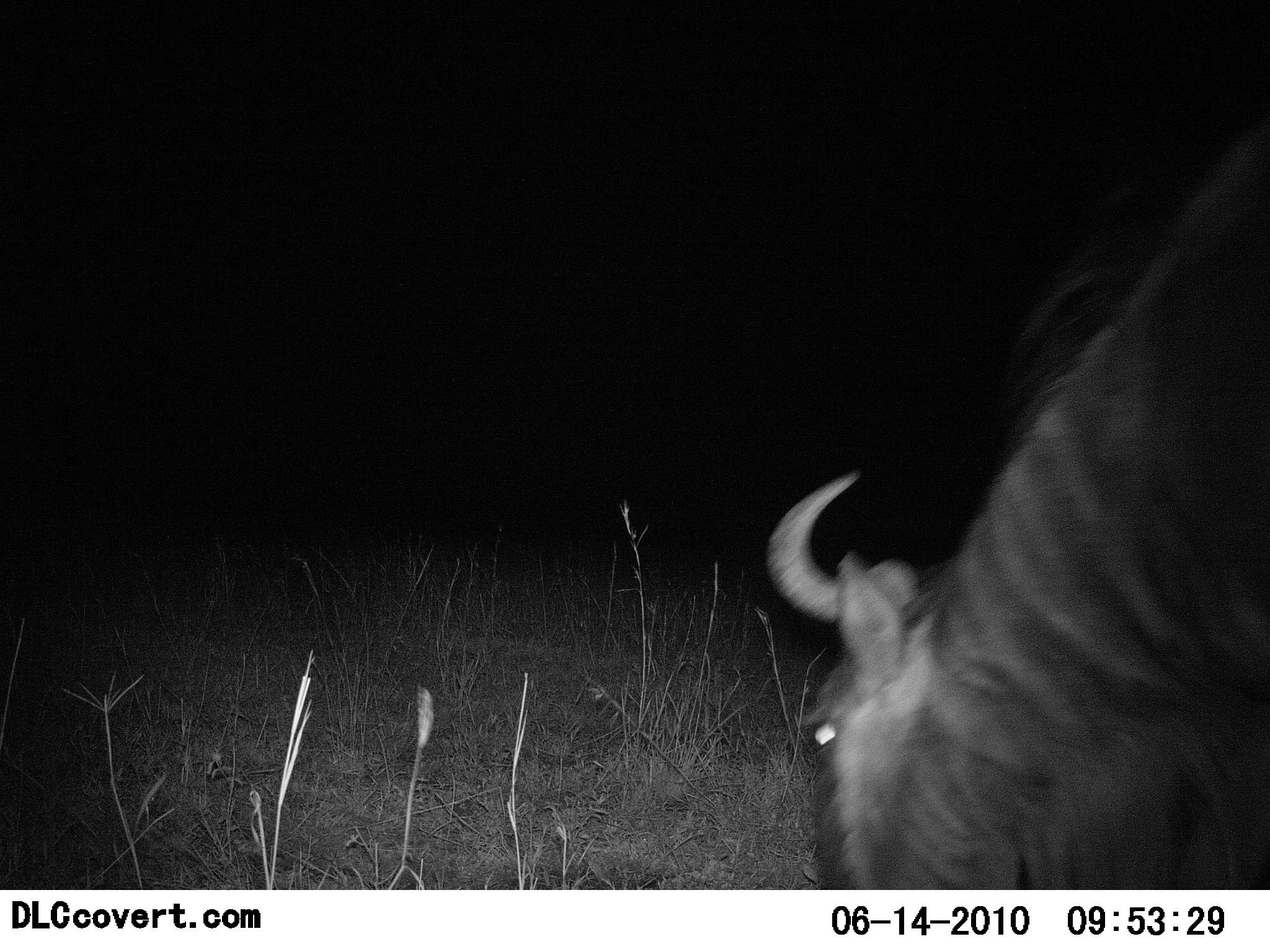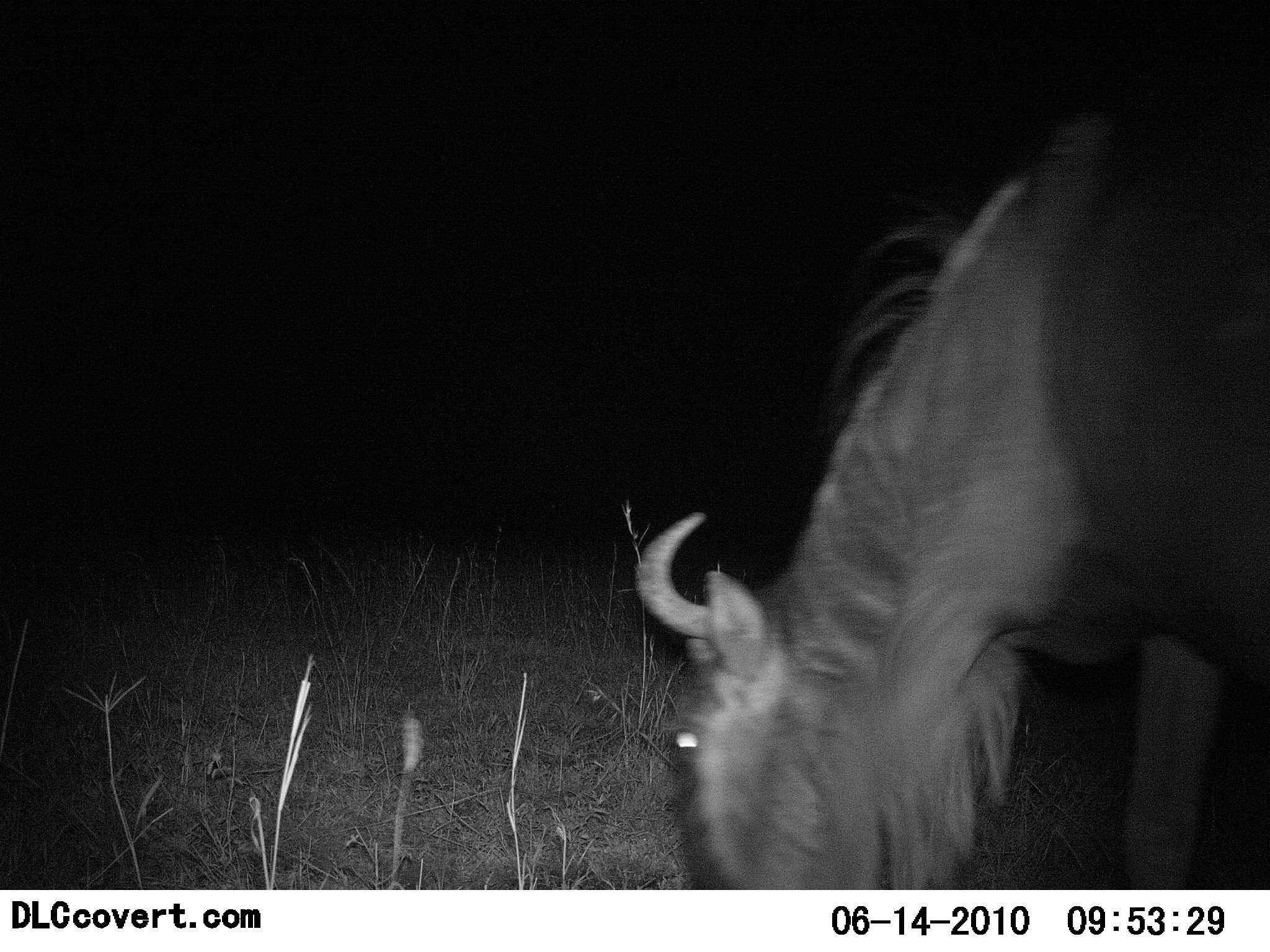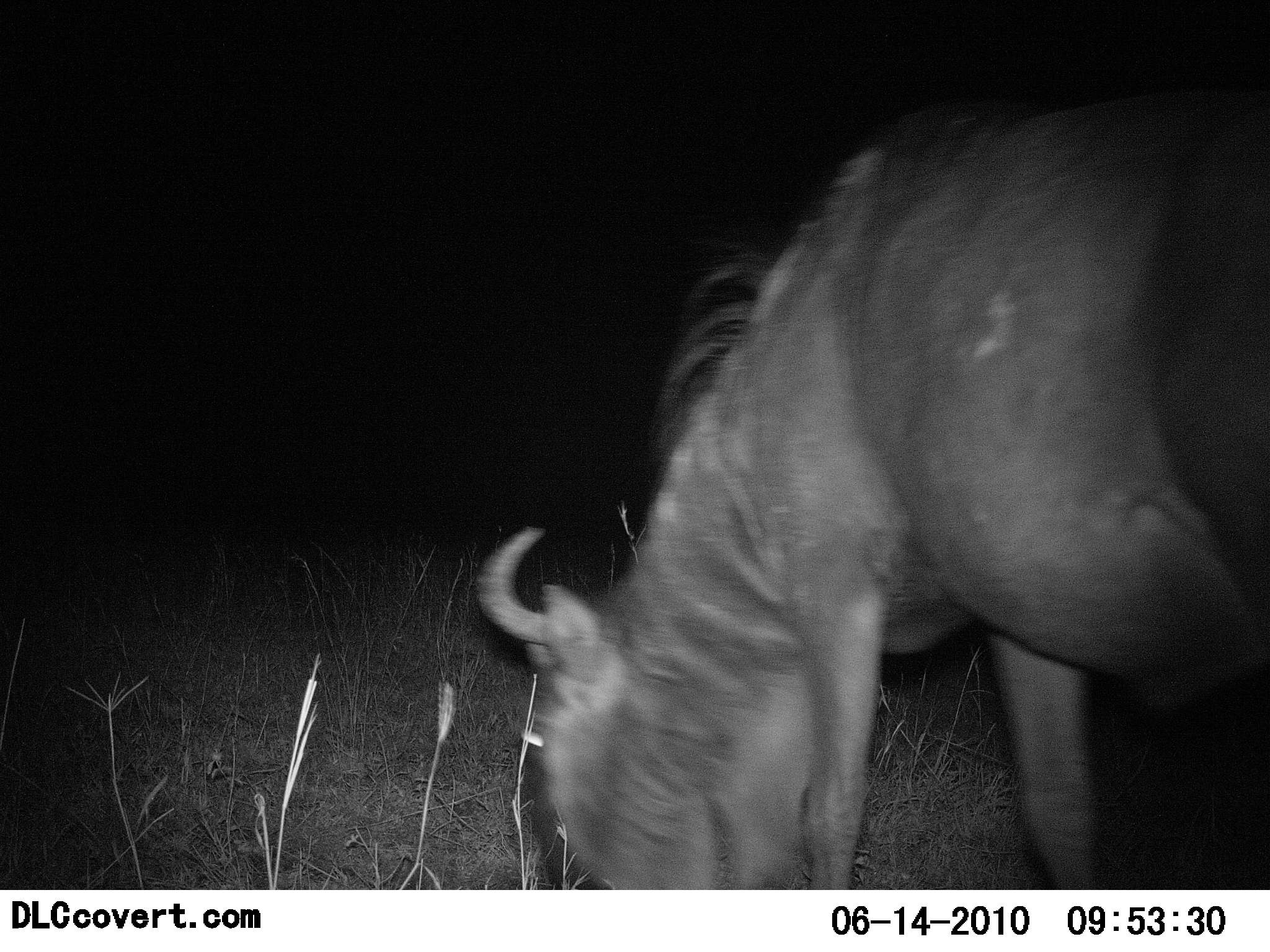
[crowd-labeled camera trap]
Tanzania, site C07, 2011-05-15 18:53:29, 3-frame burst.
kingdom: Animalia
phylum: Chordata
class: Mammalia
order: Artiodactyla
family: Bovidae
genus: Connochaetes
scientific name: Connochaetes taurinus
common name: blue wildebeest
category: wildebeest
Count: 1.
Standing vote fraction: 25%.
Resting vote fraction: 0%.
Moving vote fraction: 0%.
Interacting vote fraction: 0%.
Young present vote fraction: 0%.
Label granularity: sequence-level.